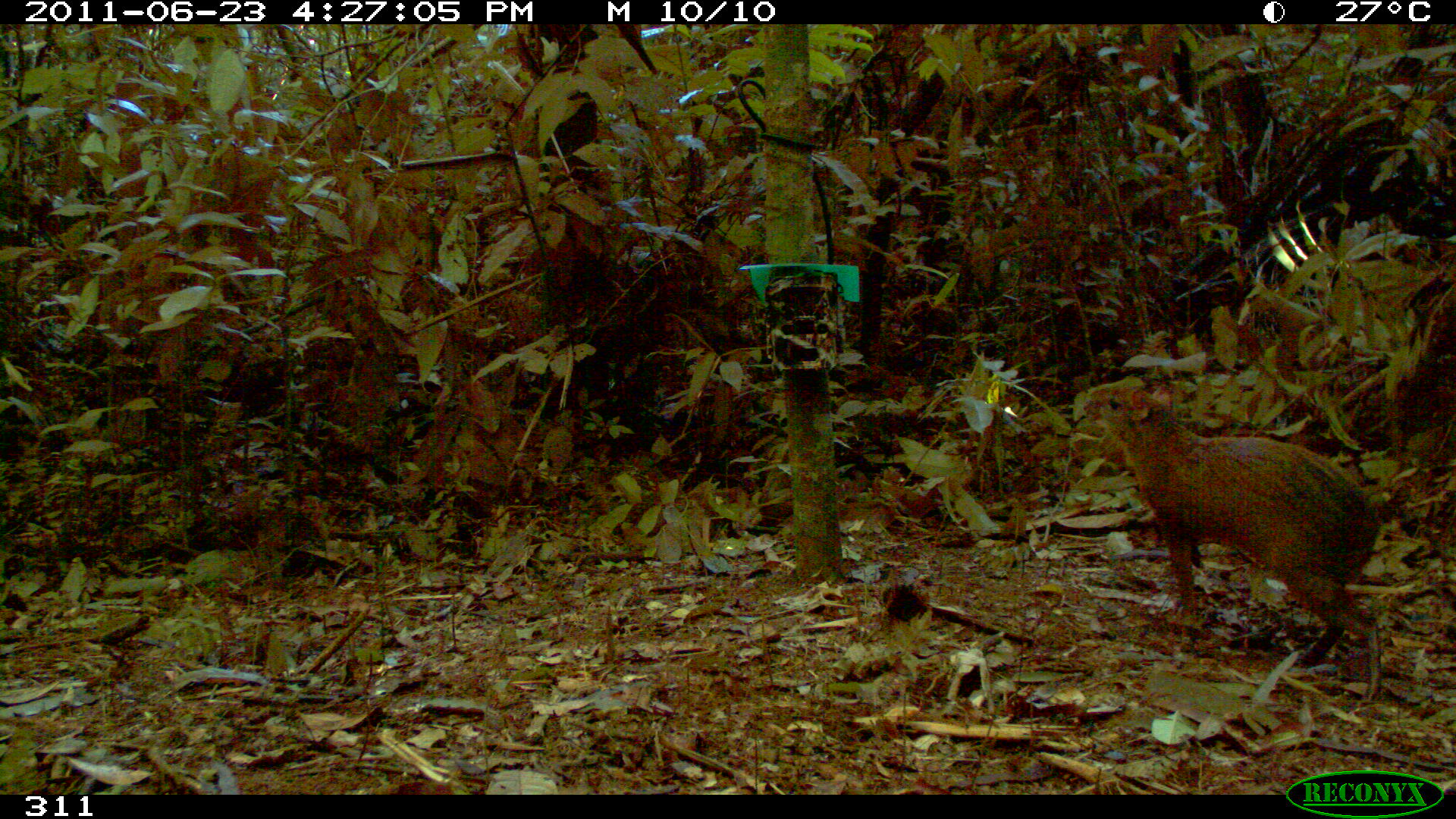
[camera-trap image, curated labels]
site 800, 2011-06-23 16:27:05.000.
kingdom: Animalia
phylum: Chordata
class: Mammalia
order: Rodentia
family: Dasyproctidae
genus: Dasyprocta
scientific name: Dasyprocta punctata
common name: central american agouti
Dasyprocta punctata (central american agouti).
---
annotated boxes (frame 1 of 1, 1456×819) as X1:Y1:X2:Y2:
dasyprocta punctata: 1083:375:1412:706